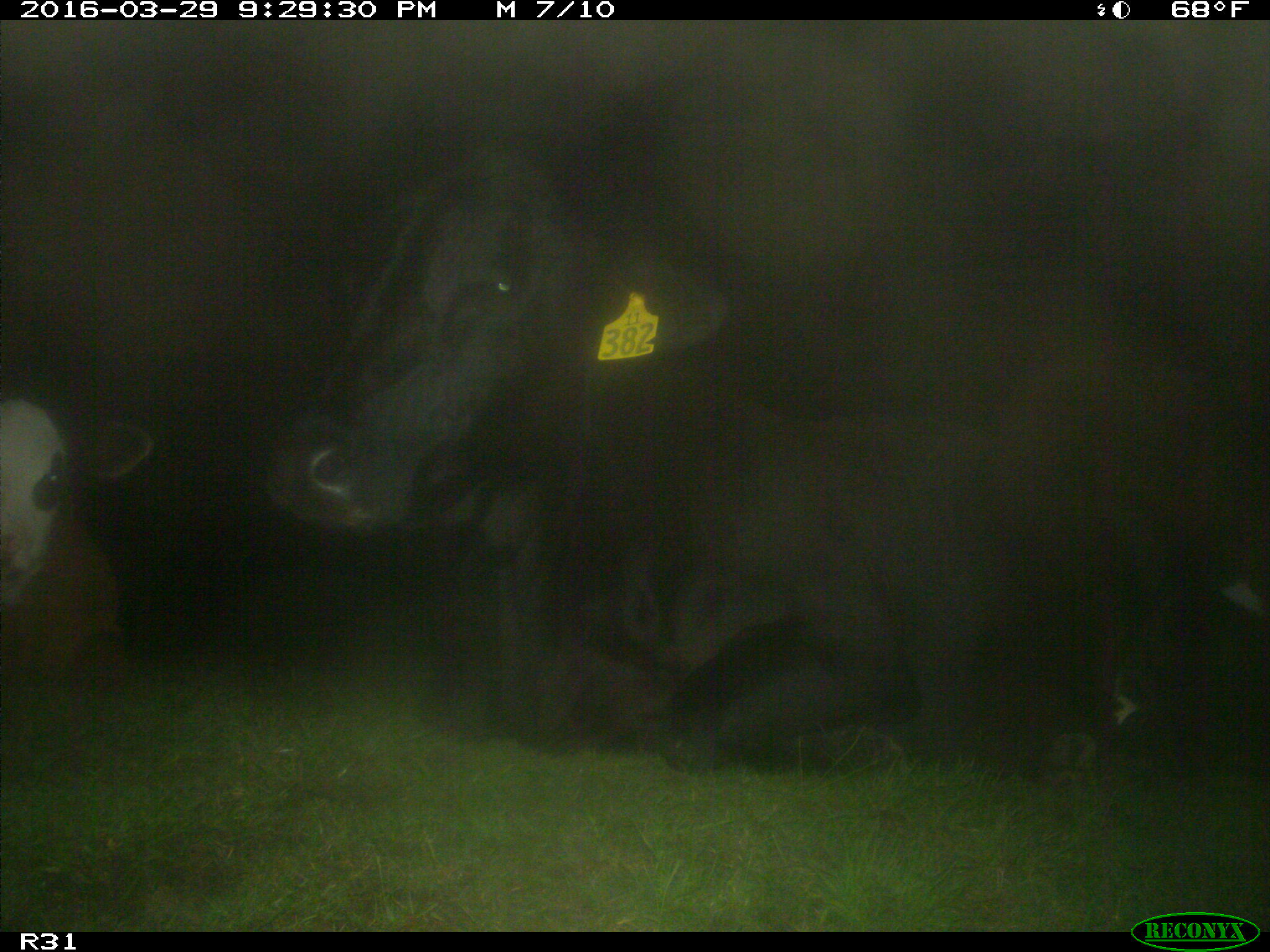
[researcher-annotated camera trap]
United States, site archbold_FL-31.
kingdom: Animalia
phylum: Chordata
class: Mammalia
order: Artiodactyla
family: Bovidae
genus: Bos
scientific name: Bos taurus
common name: domestic cow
Bos taurus (domestic cow).